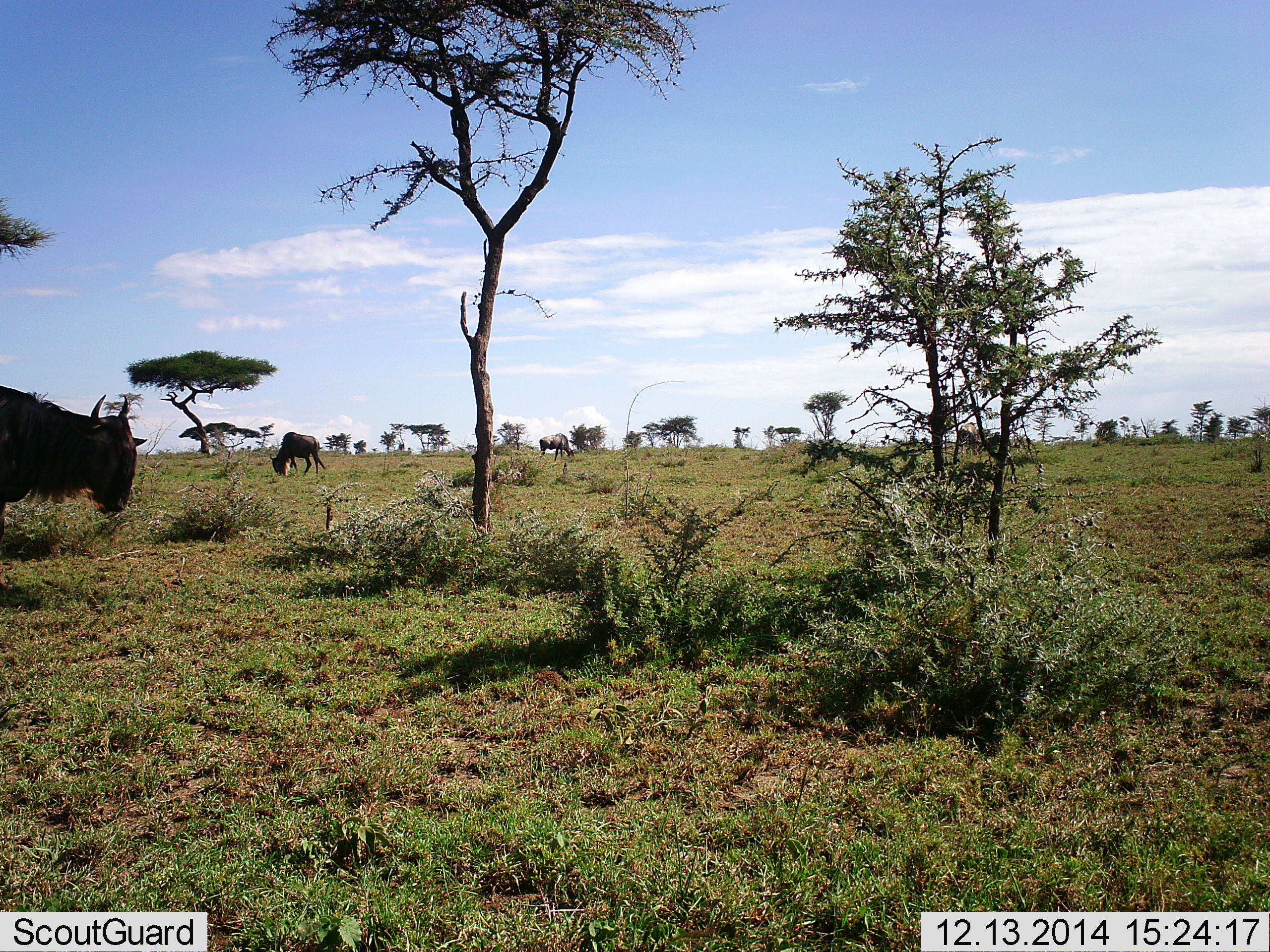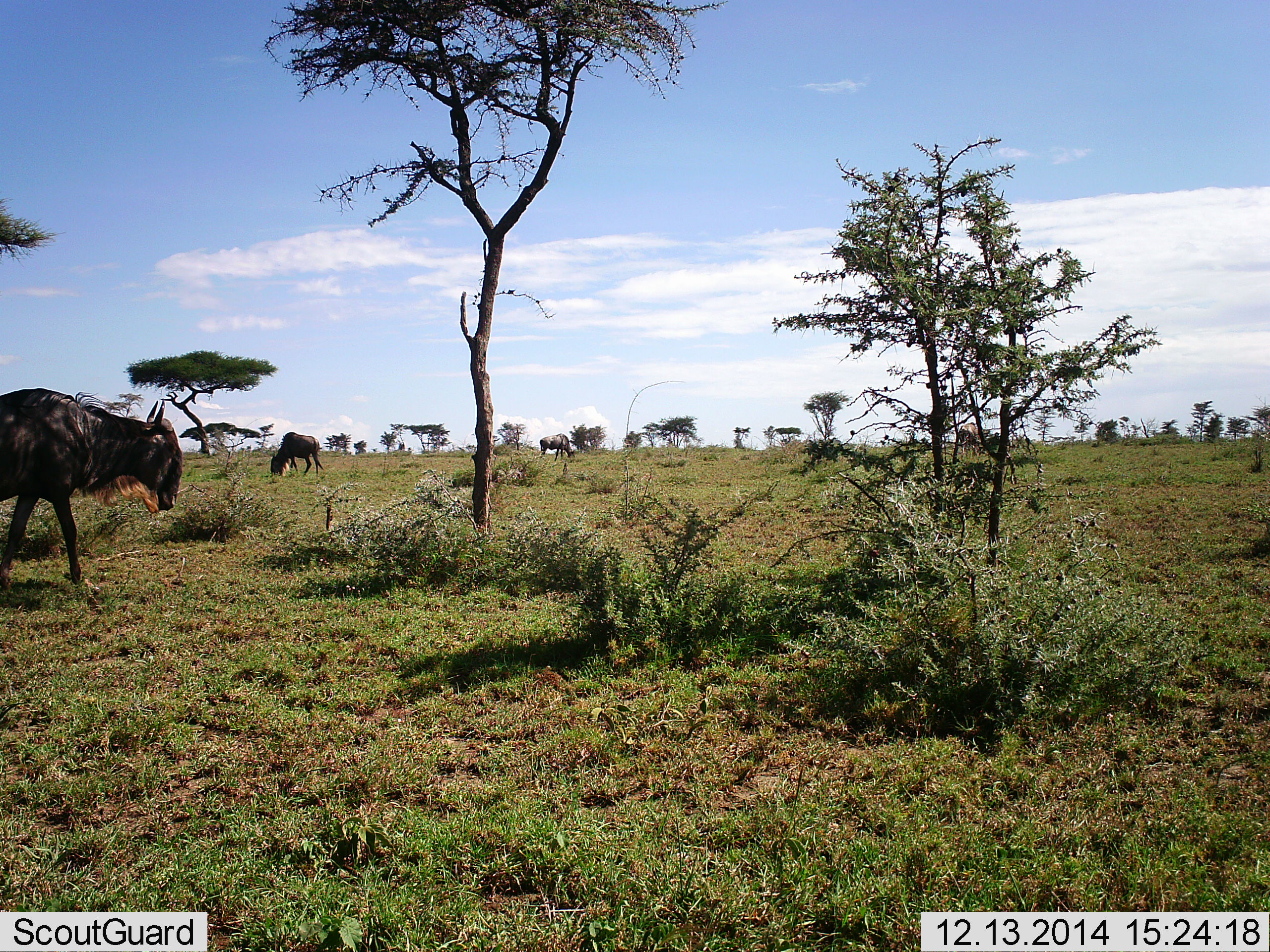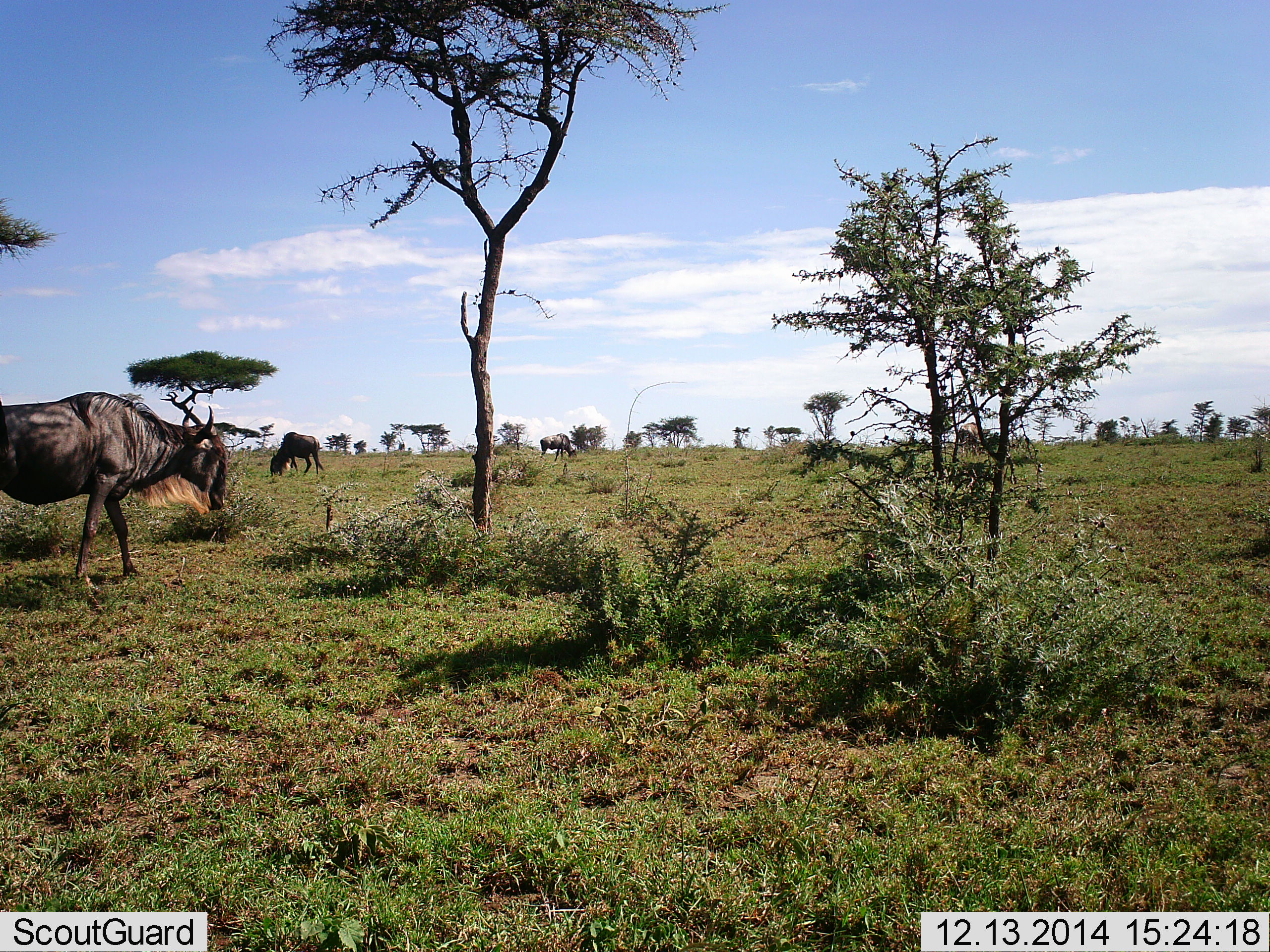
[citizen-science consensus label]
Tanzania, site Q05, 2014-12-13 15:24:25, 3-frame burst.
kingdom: Animalia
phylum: Chordata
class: Mammalia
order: Artiodactyla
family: Bovidae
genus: Connochaetes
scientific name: Connochaetes taurinus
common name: blue wildebeest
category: wildebeest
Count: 3.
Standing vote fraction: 40%.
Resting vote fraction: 0%.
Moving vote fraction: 70%.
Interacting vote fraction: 0%.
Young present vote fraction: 0%.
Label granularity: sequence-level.